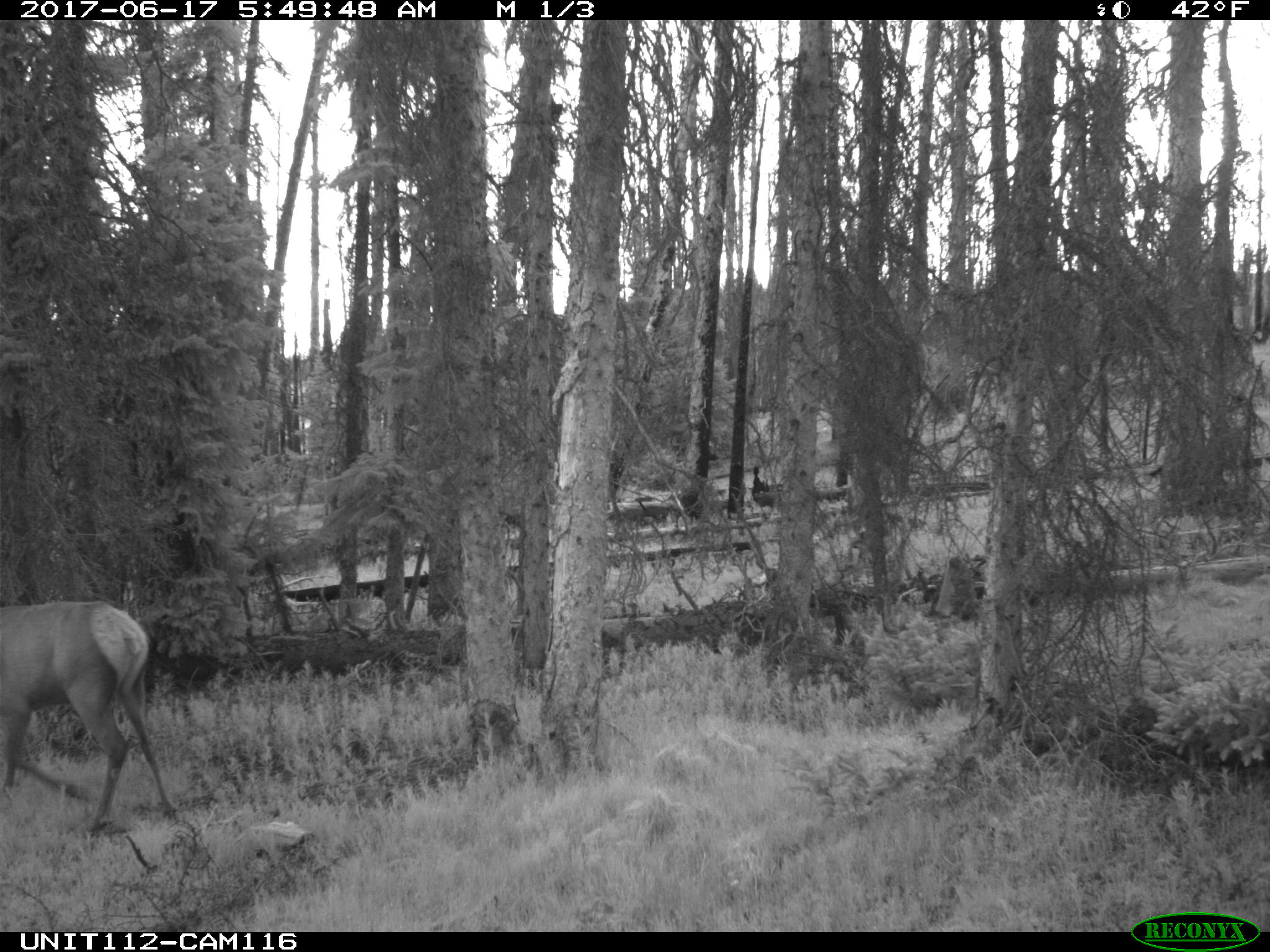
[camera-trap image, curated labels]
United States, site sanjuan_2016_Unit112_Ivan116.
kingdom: Animalia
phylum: Chordata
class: Mammalia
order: Artiodactyla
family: Cervidae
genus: Cervus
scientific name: Cervus elaphus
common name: red deer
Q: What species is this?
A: Cervus elaphus (red deer).